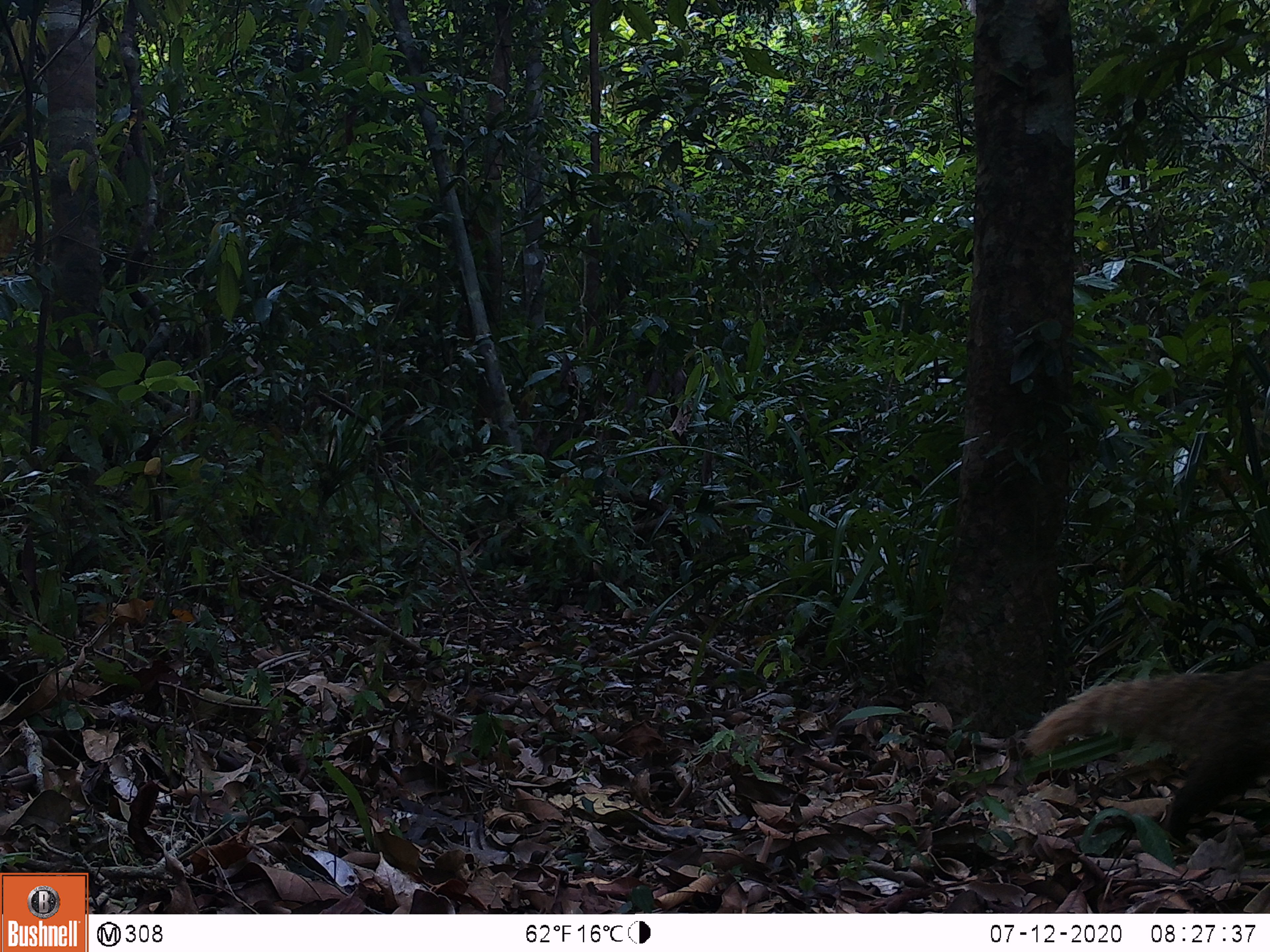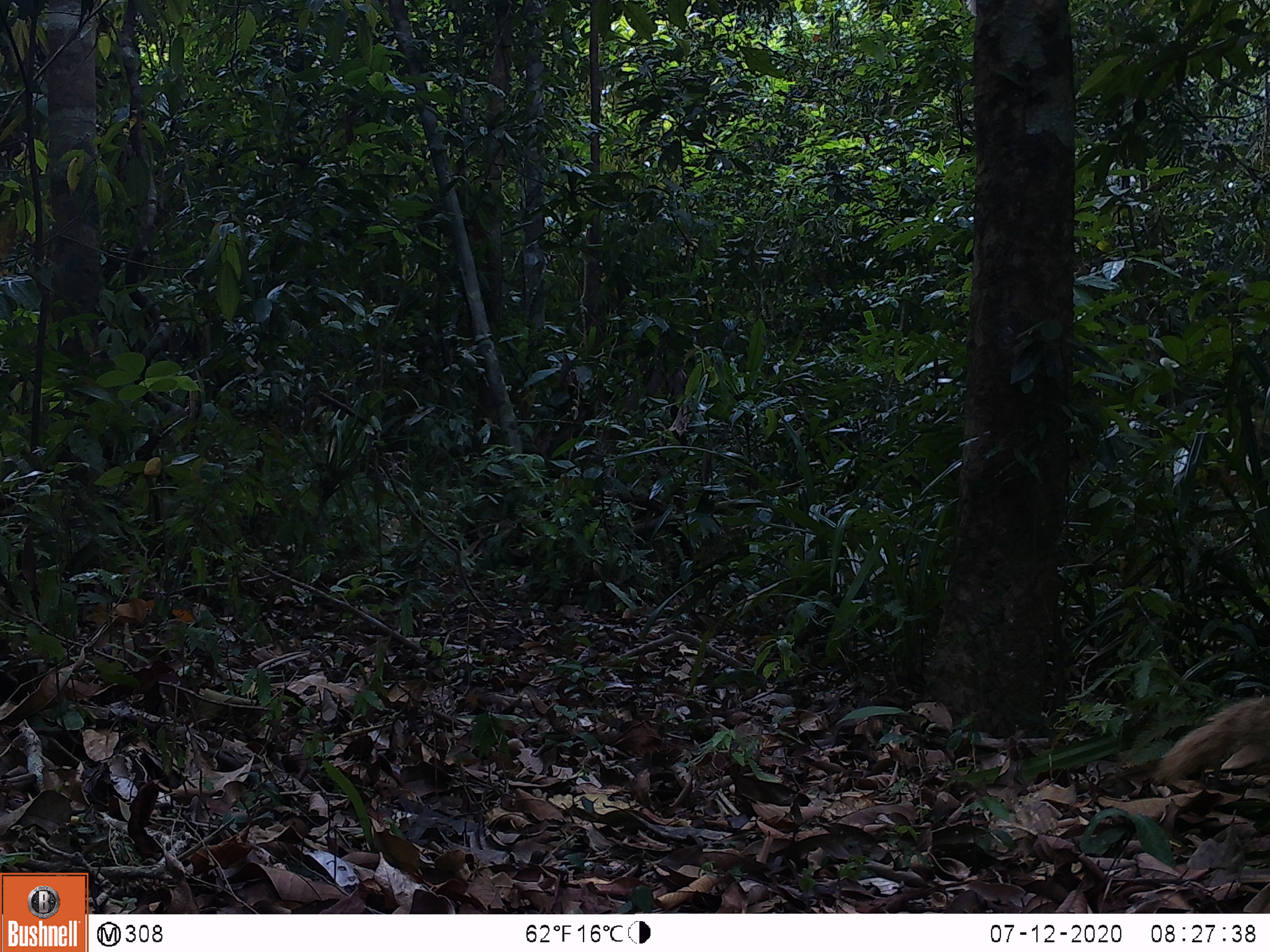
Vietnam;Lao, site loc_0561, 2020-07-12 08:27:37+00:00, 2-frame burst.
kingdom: Animalia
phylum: Chordata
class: Mammalia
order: Carnivora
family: Herpestidae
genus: Urva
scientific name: Urva urva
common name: crab-eating mongoose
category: crab eating mongoose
Crab eating mongoose (crab-eating mongoose) (Urva urva). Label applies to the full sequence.